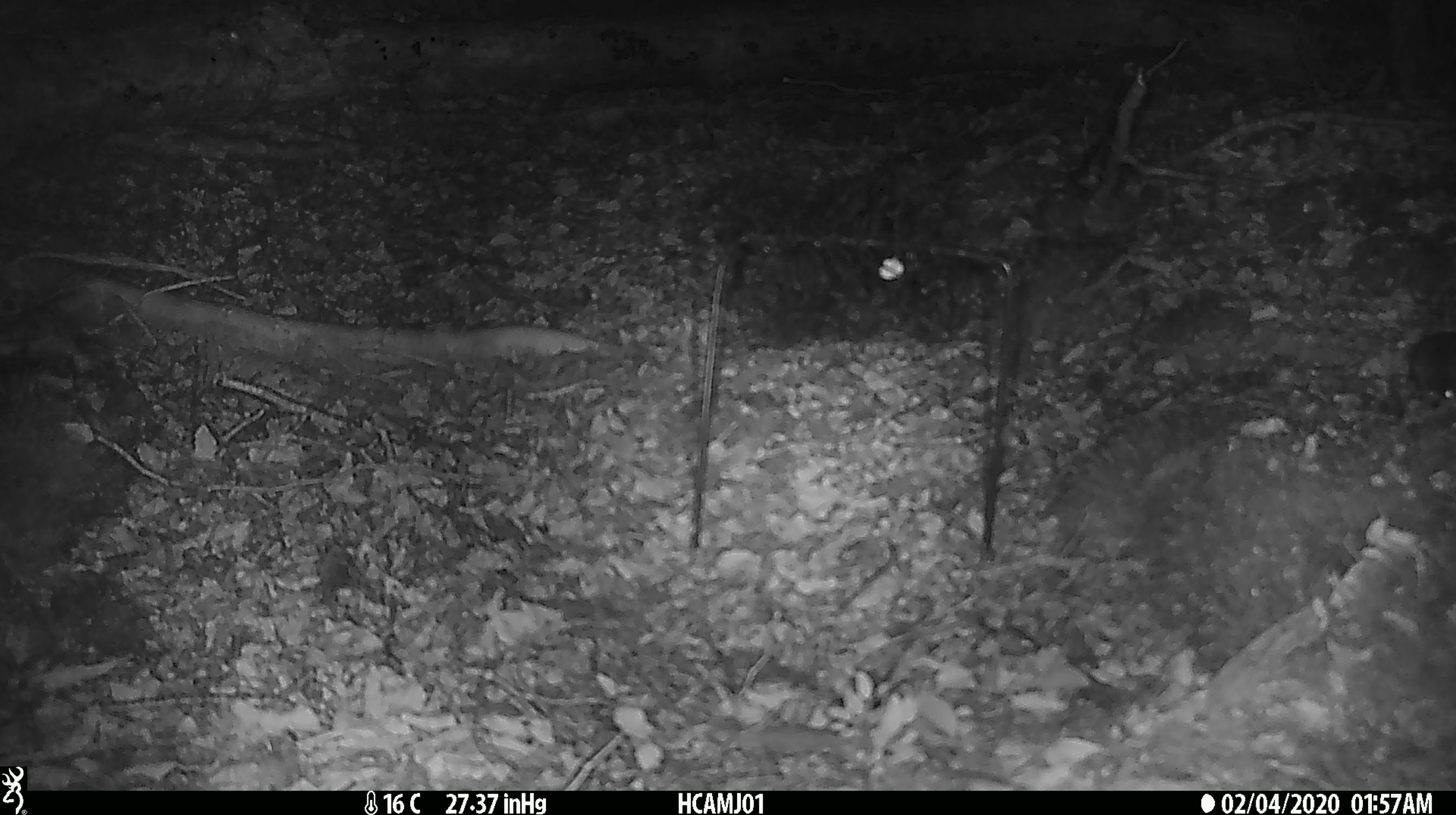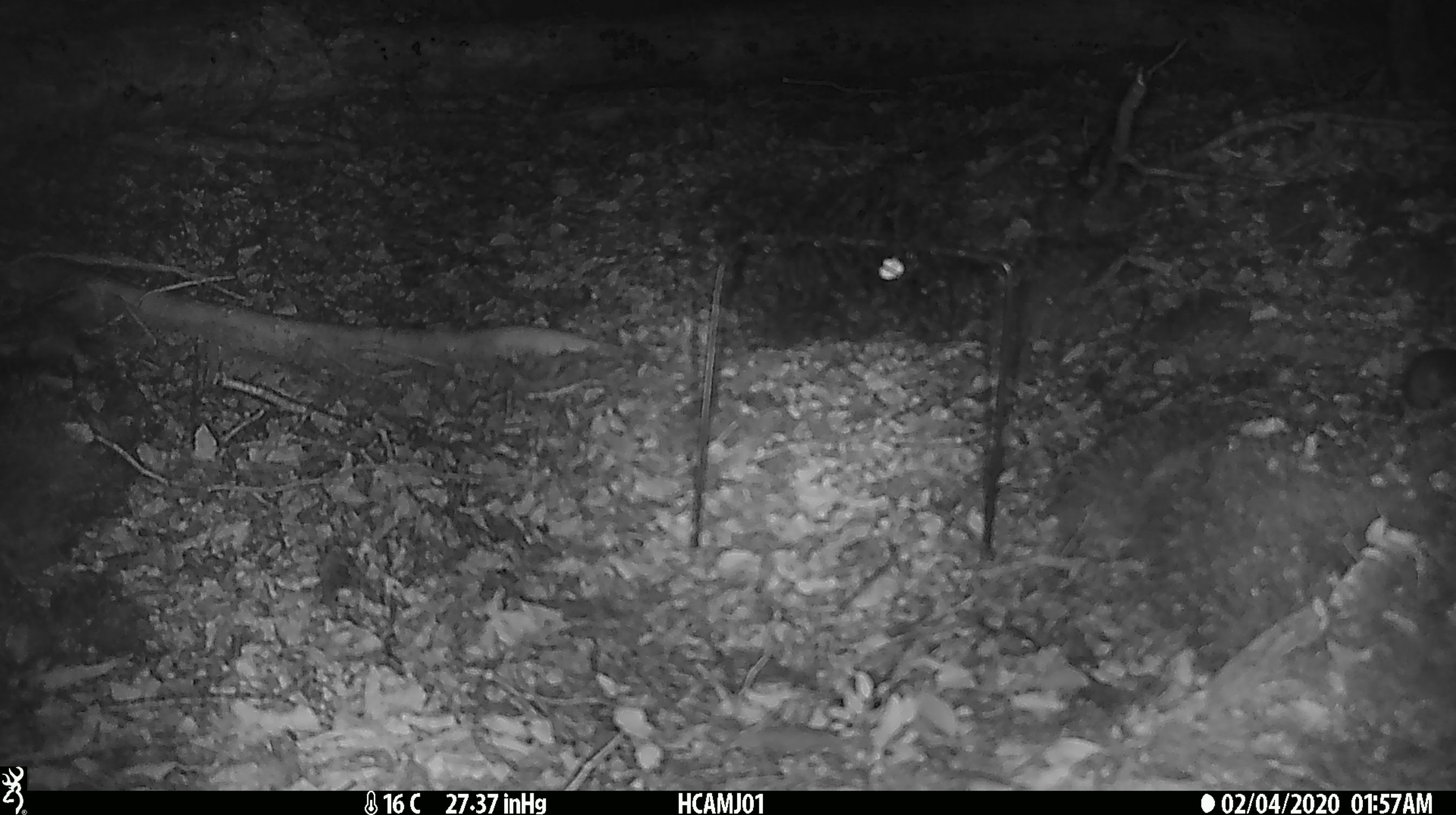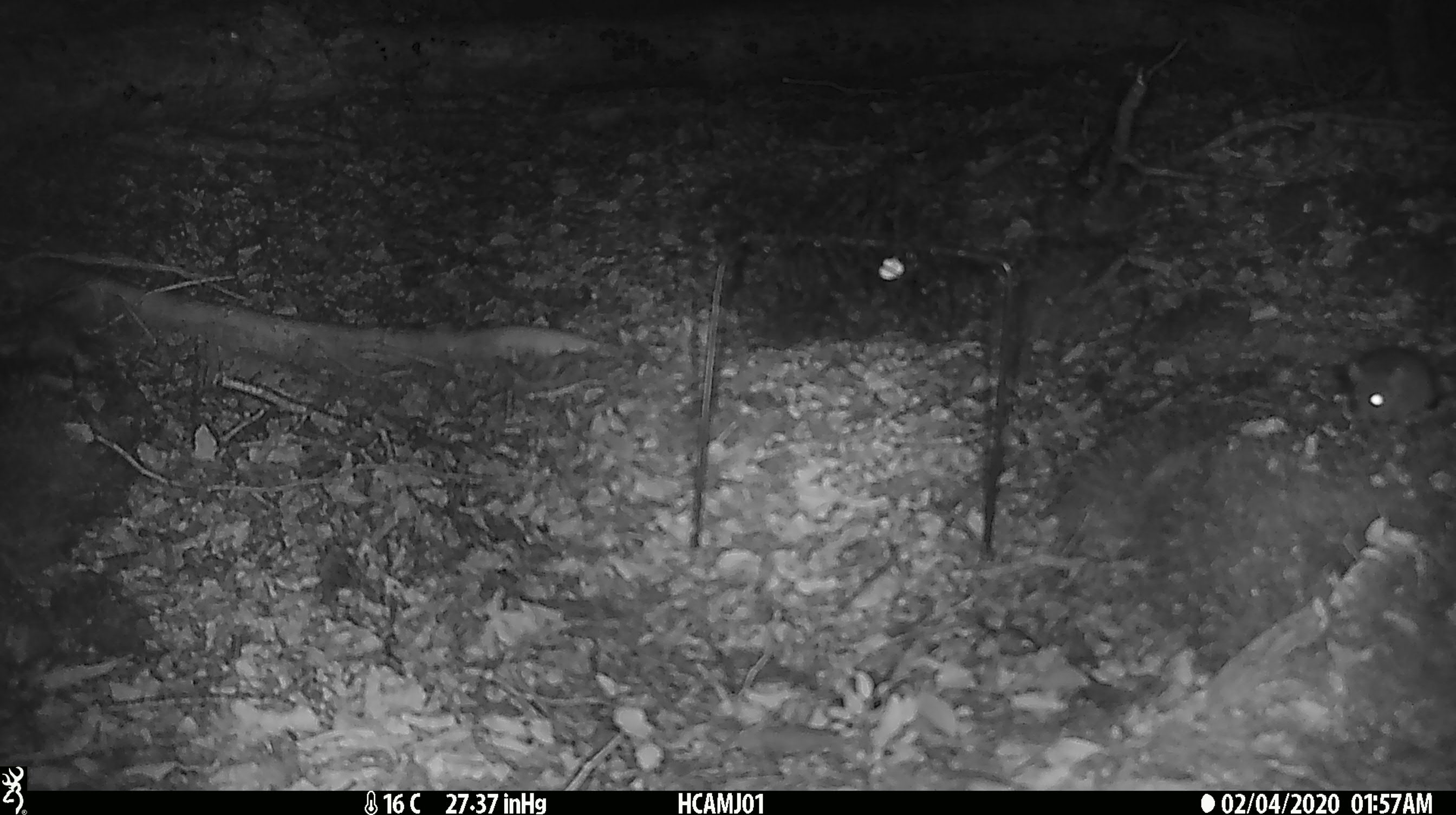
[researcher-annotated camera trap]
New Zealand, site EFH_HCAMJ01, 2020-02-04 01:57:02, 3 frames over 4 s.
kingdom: Animalia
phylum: Chordata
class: Mammalia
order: Rodentia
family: Muridae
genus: Mus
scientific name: Mus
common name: mouse